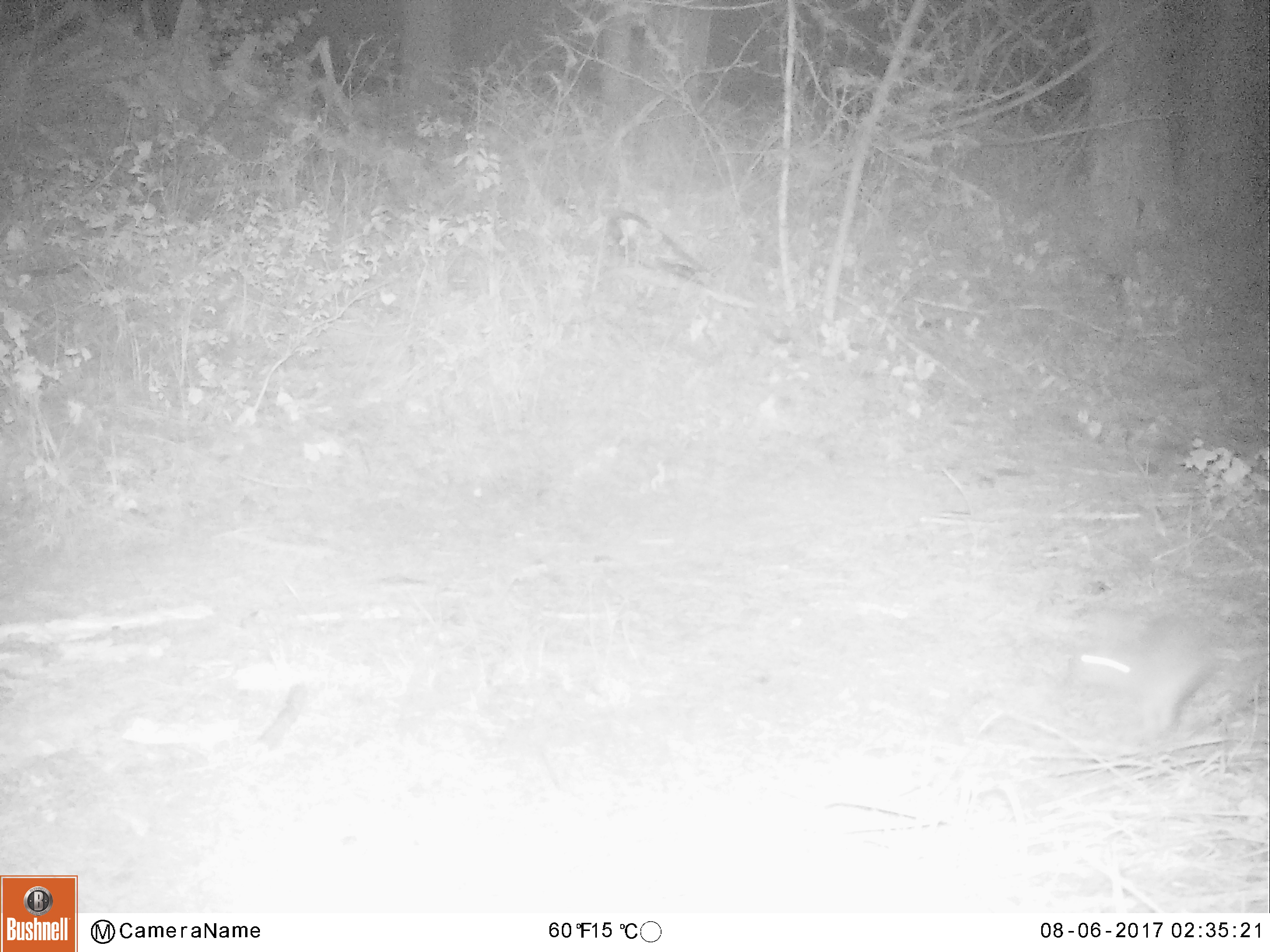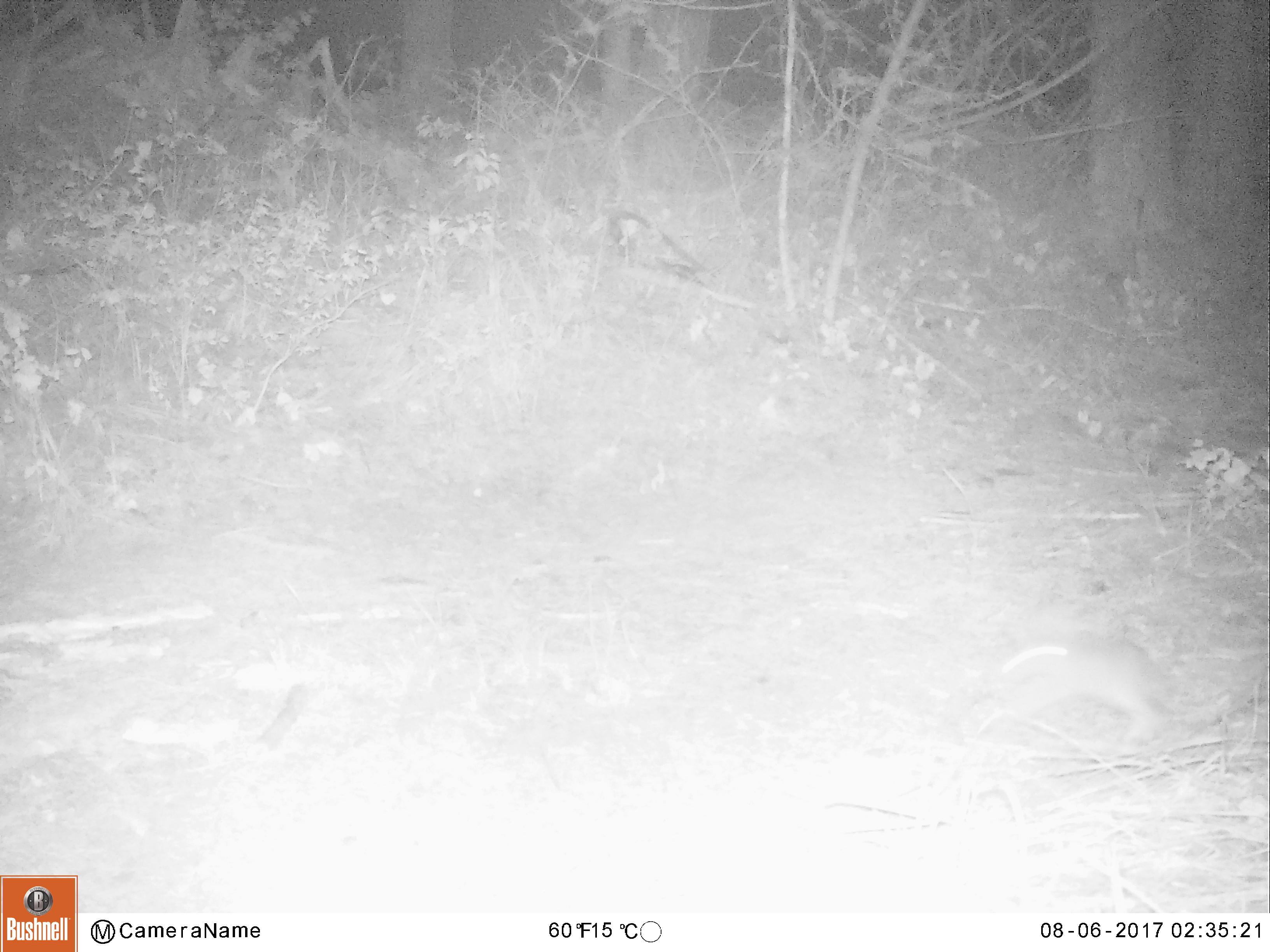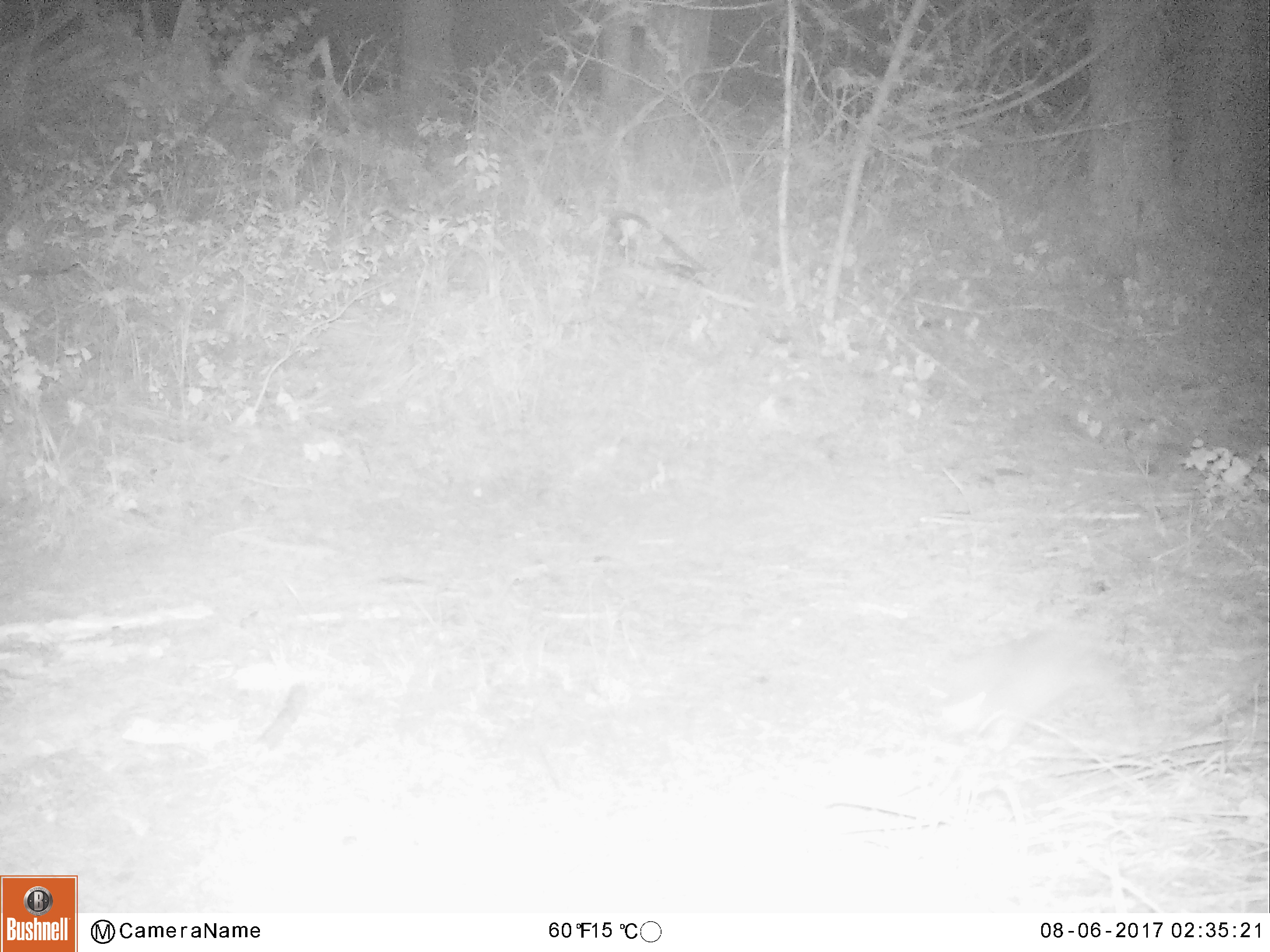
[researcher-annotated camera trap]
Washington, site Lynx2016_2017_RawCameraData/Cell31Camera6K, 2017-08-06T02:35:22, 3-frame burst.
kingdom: Animalia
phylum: Chordata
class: Mammalia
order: Lagomorpha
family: Leporidae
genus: Lepus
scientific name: Lepus americanus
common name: snowshoe hare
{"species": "Lepus americanus (snowshoe hare)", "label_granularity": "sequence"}